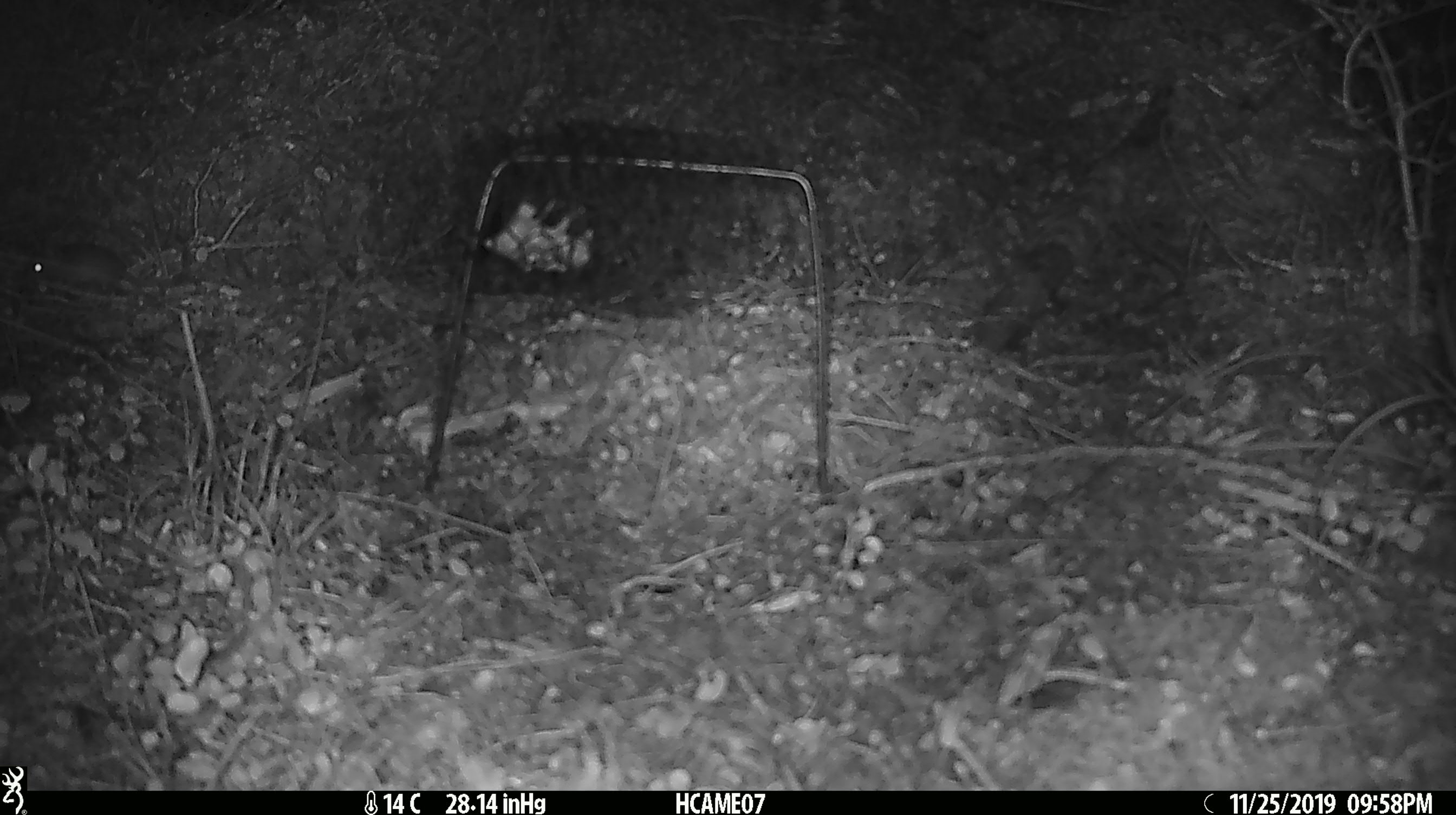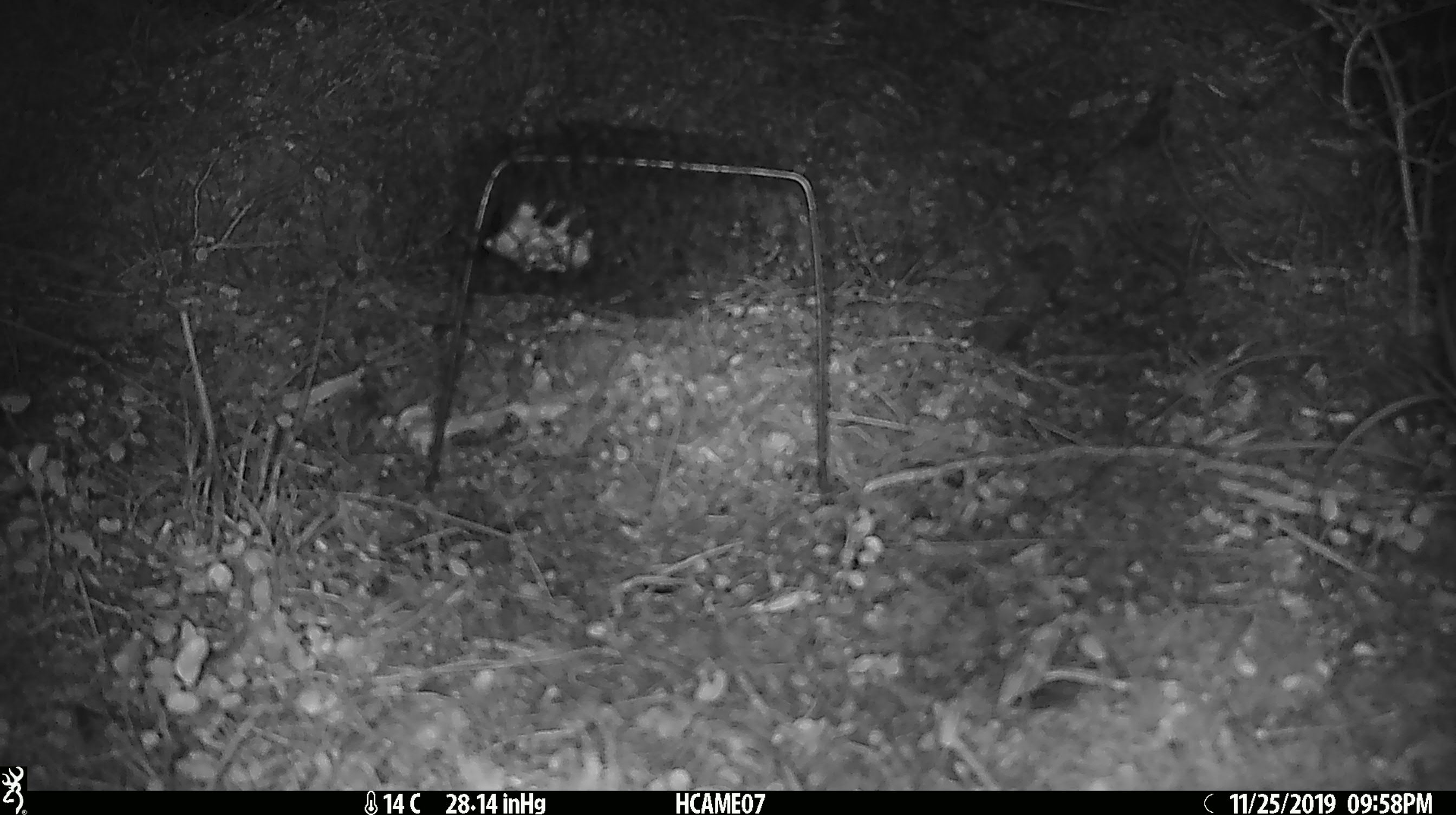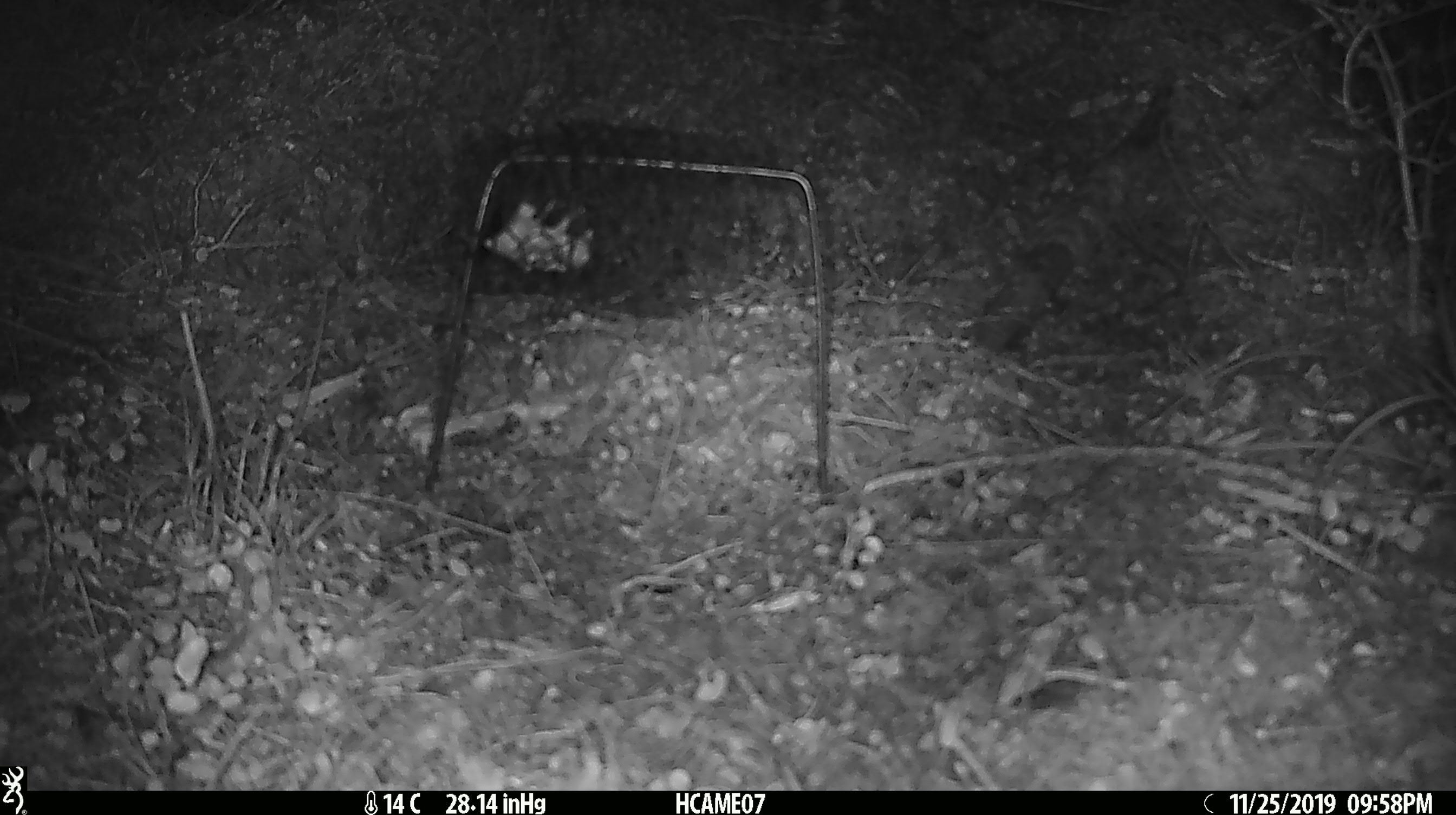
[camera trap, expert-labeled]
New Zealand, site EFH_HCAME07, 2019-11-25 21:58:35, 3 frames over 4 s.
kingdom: Animalia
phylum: Chordata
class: Mammalia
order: Rodentia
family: Muridae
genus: Mus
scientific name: Mus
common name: mouse